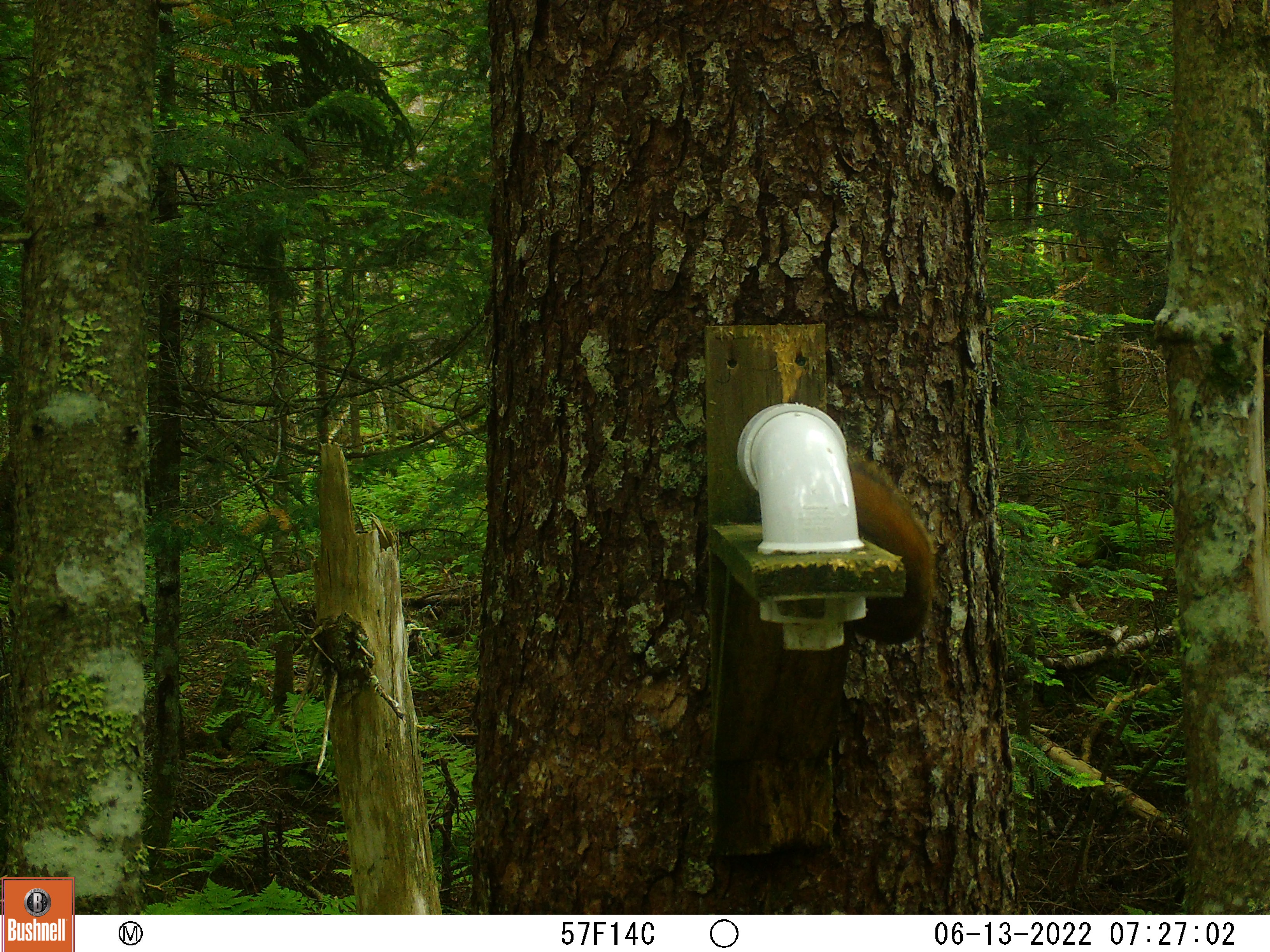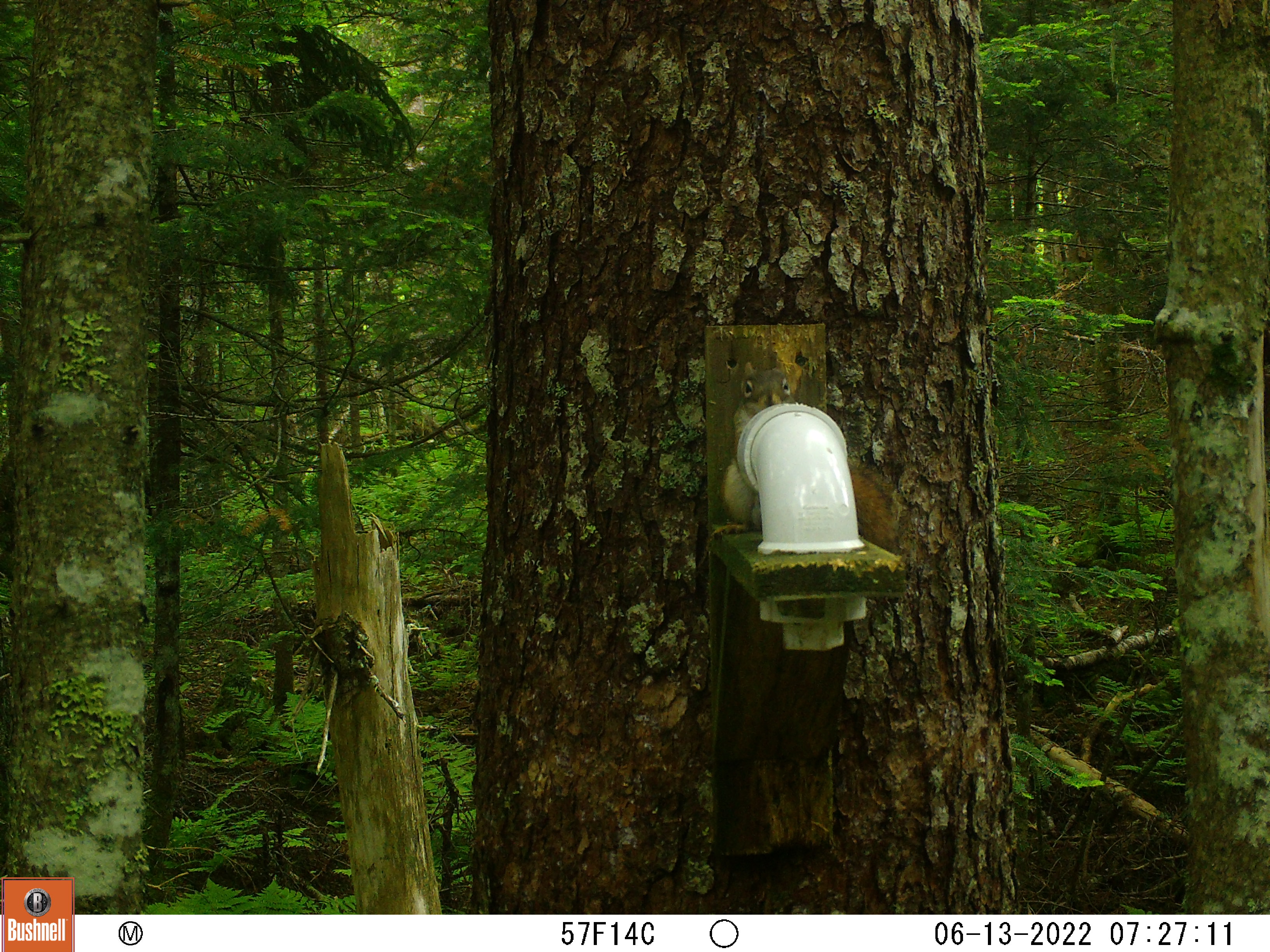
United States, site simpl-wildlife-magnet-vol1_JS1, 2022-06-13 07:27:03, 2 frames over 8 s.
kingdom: Animalia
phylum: Chordata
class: Mammalia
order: Rodentia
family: Sciuridae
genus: Tamiasciurus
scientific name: Tamiasciurus hudsonicus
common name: red squirrel